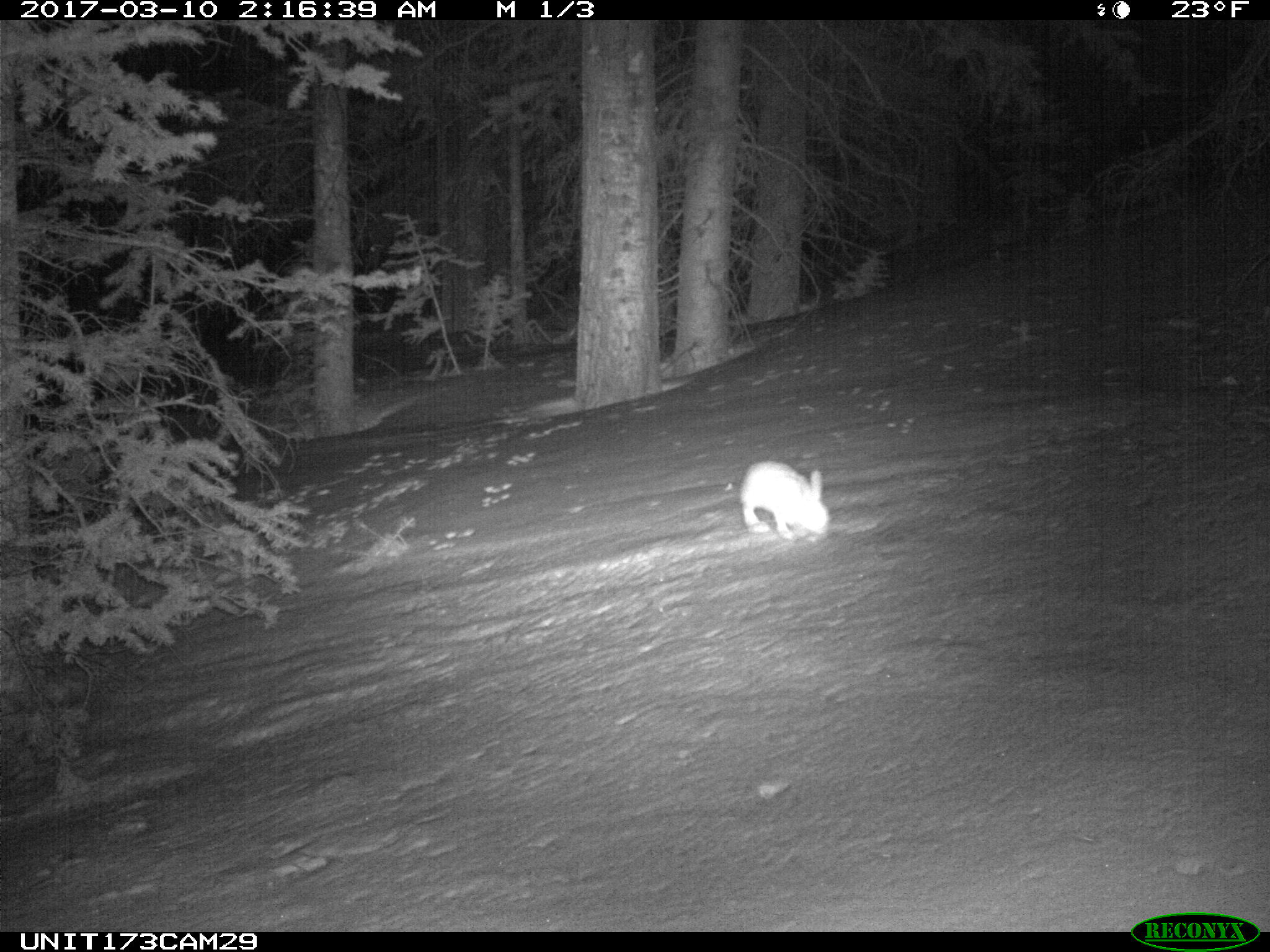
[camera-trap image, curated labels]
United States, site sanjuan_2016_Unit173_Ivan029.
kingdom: Animalia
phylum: Chordata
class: Mammalia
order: Lagomorpha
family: Leporidae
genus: Lepus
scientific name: Lepus americanus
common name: snowshoe hare